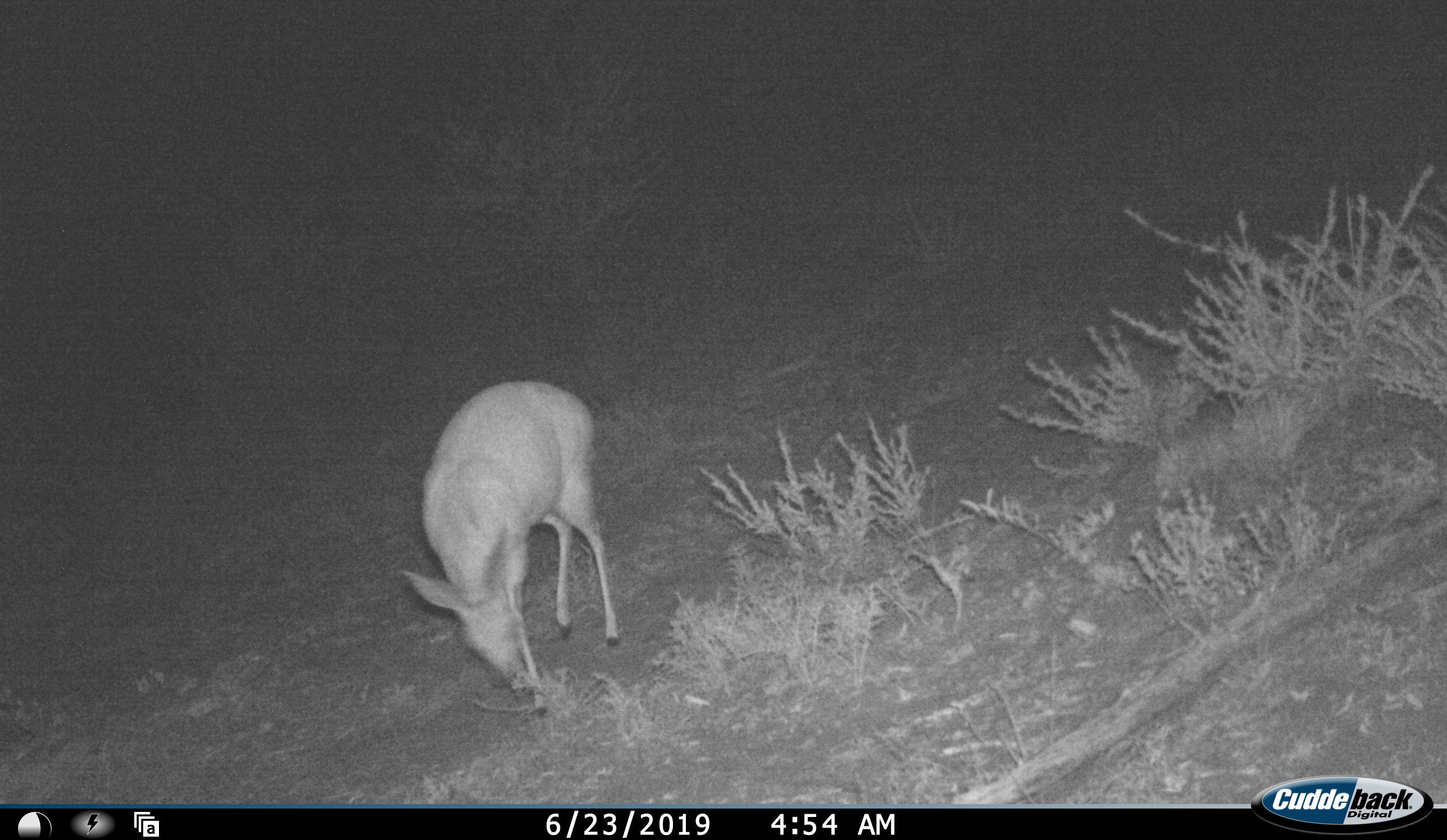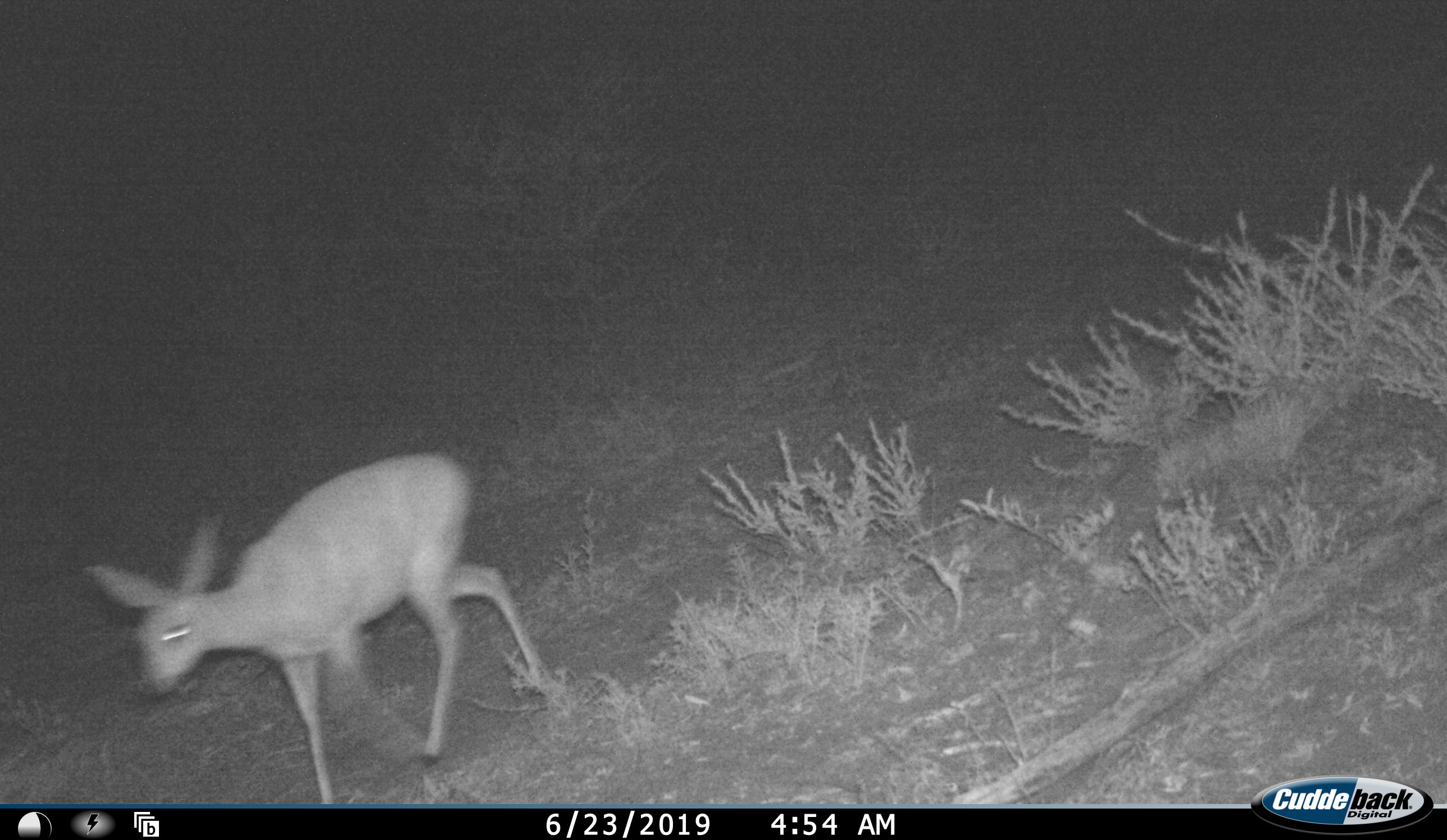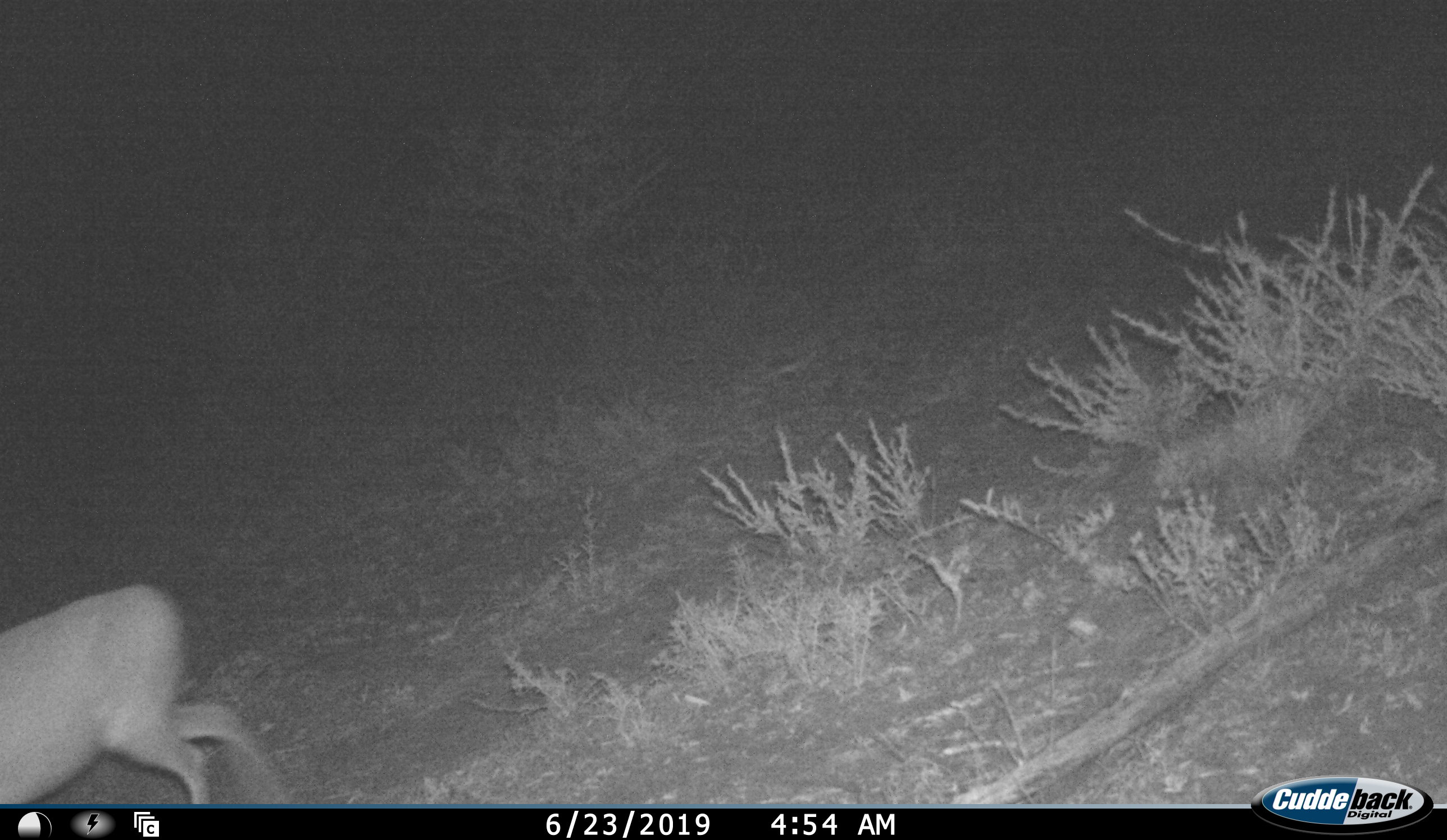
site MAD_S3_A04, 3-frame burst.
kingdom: Animalia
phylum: Chordata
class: Mammalia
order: Artiodactyla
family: Bovidae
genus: Raphicerus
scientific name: Raphicerus campestris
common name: steenbok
Steenbok (Raphicerus campestris), count 1. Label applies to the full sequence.